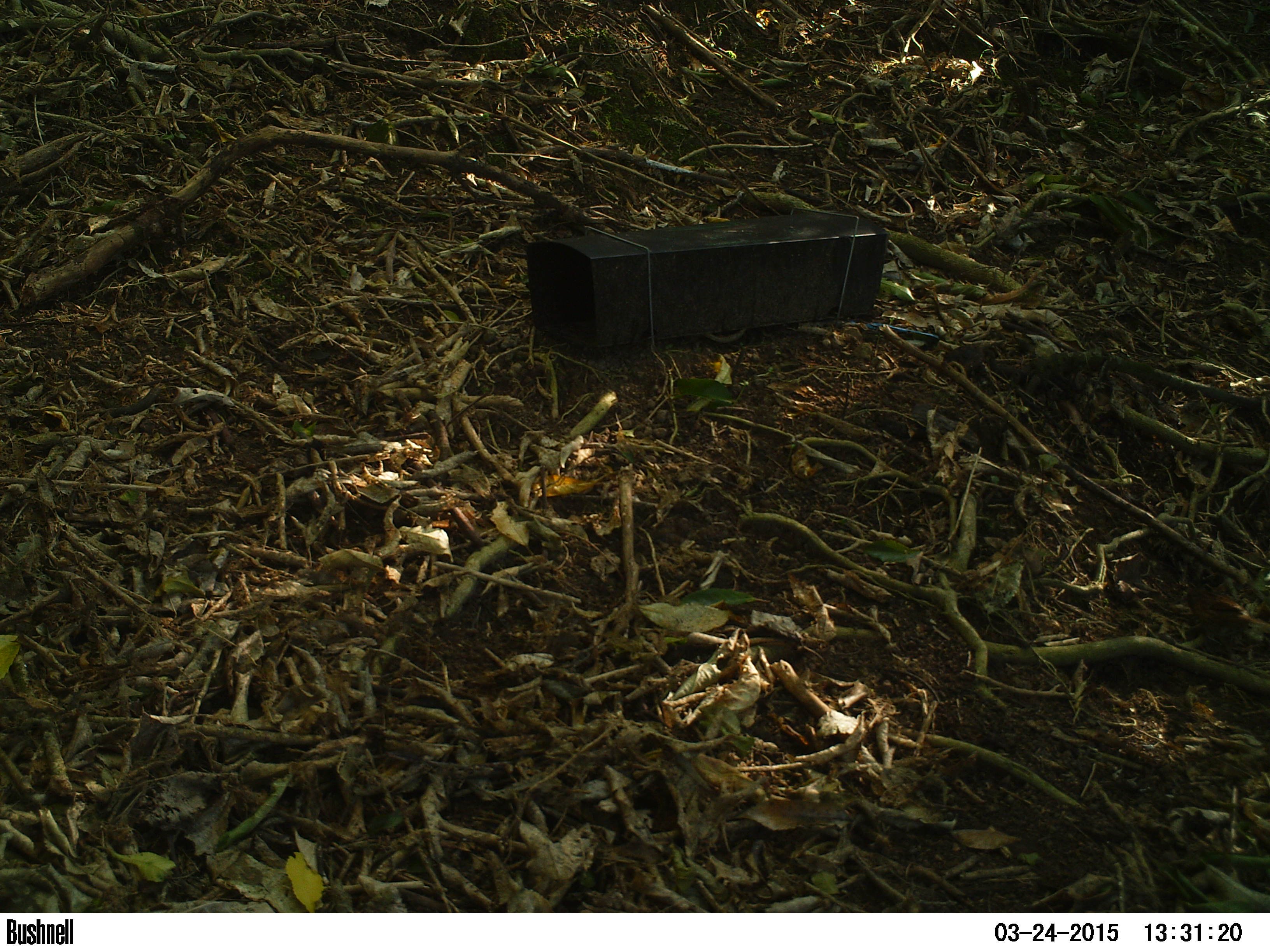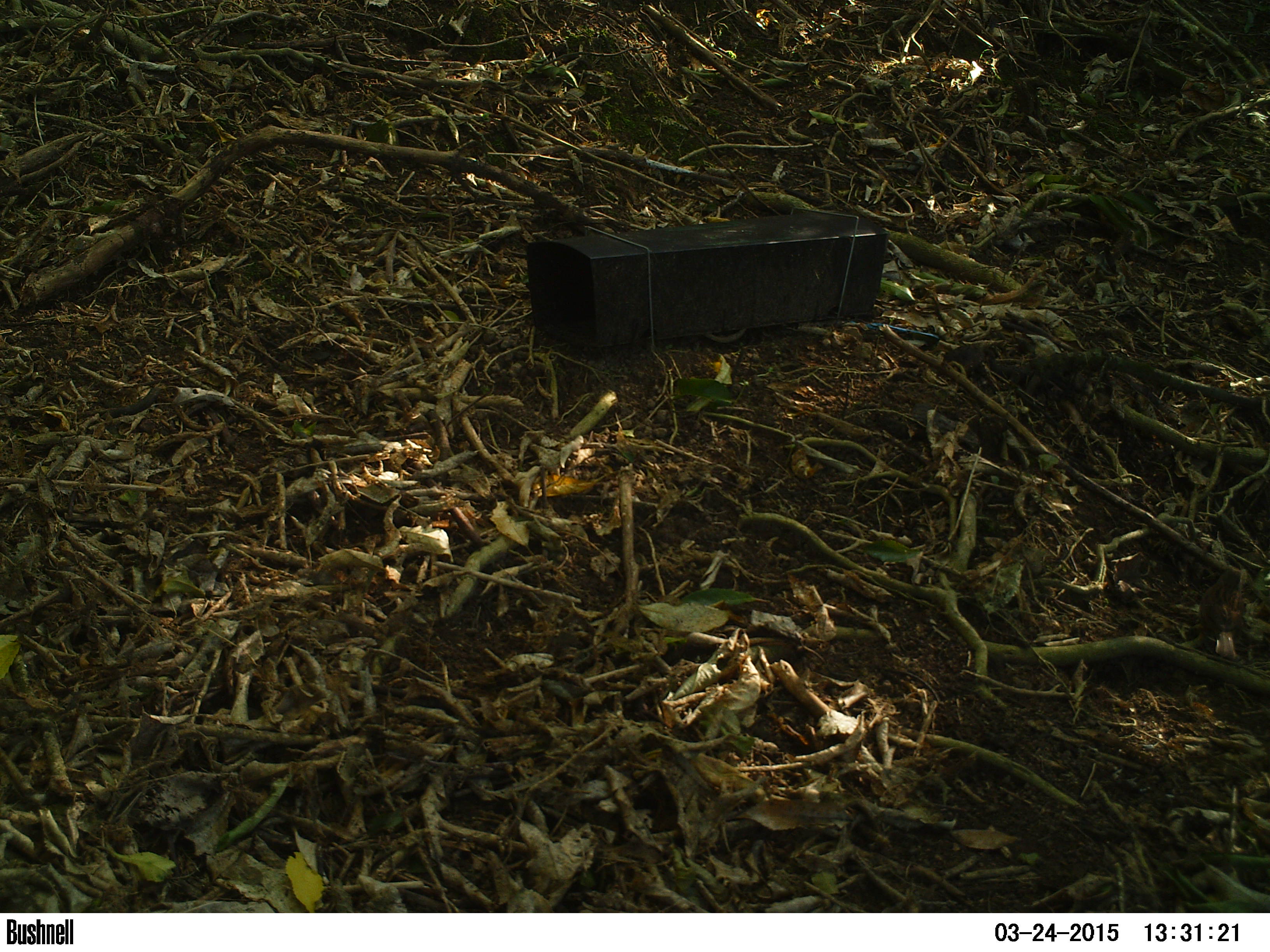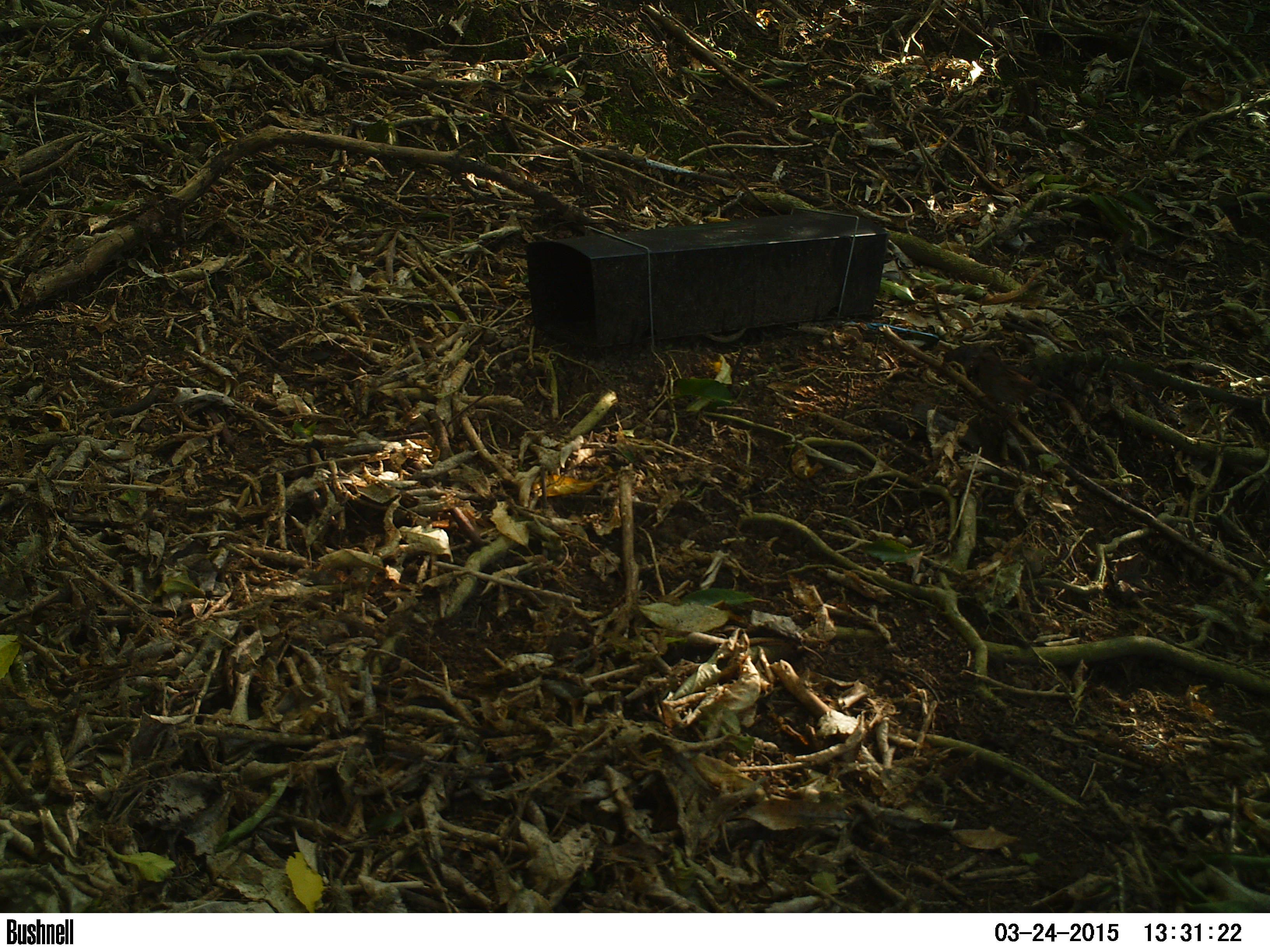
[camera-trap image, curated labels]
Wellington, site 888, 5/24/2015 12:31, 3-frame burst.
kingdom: Animalia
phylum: Chordata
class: Aves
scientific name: Aves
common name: bird